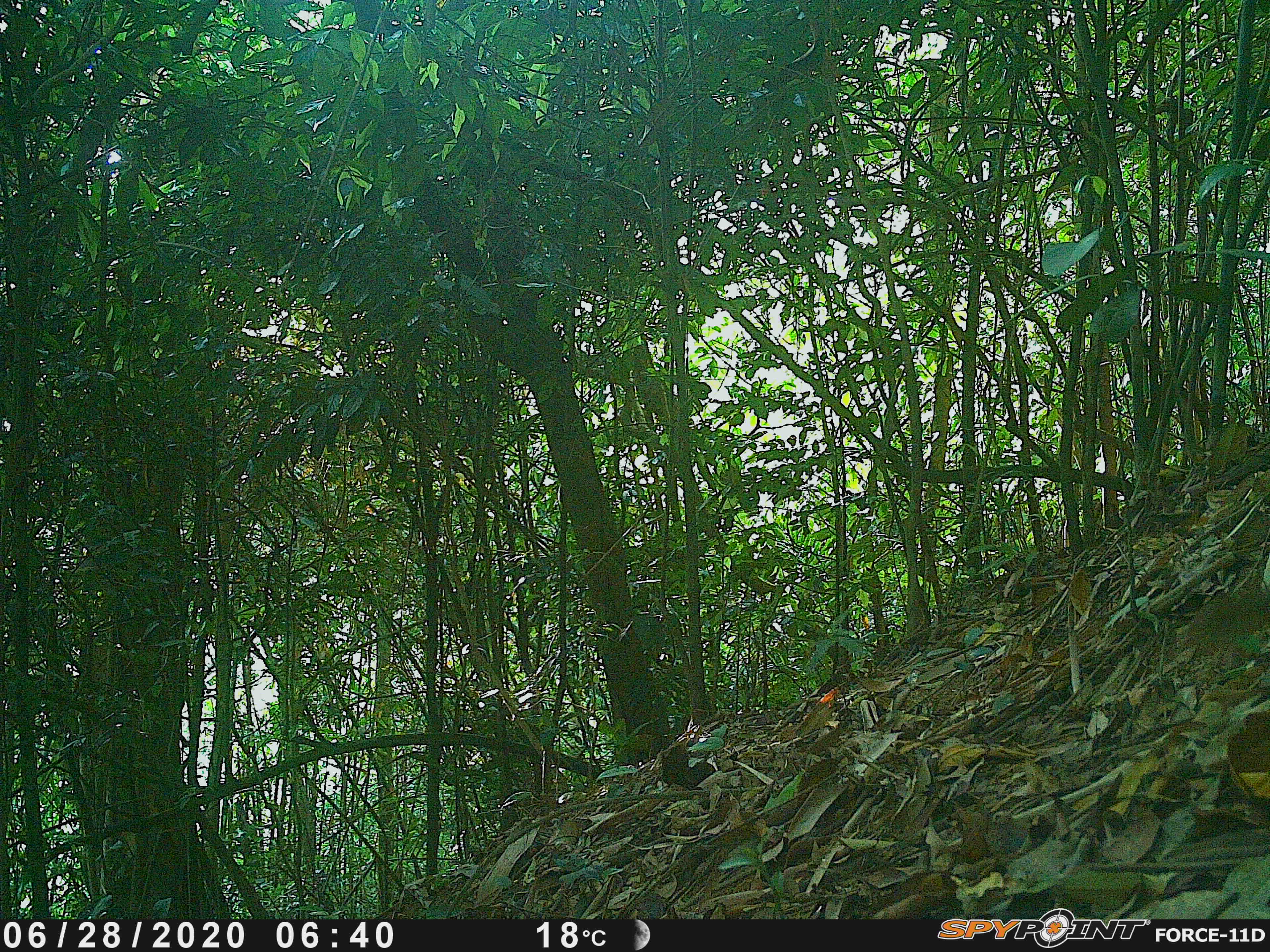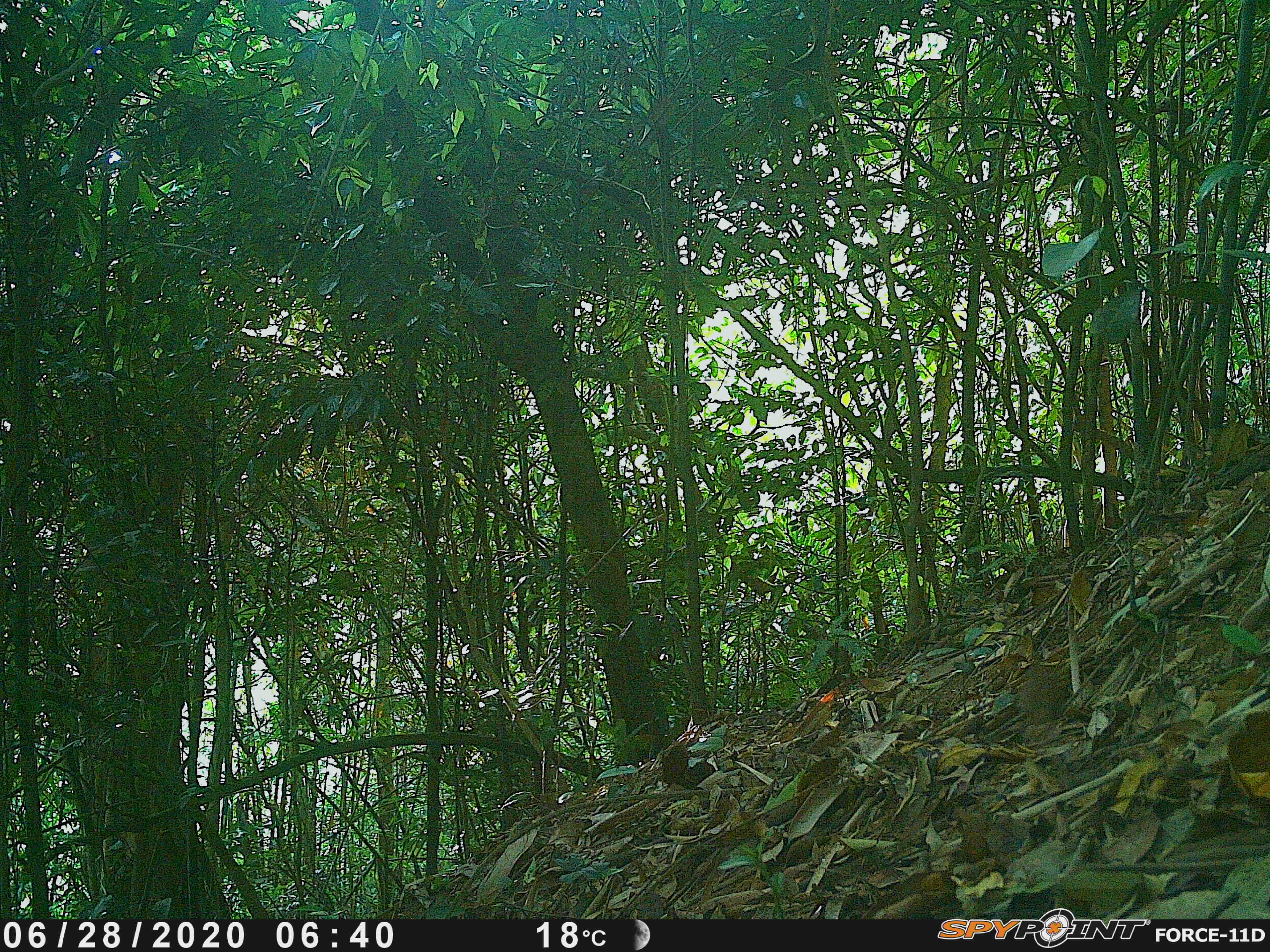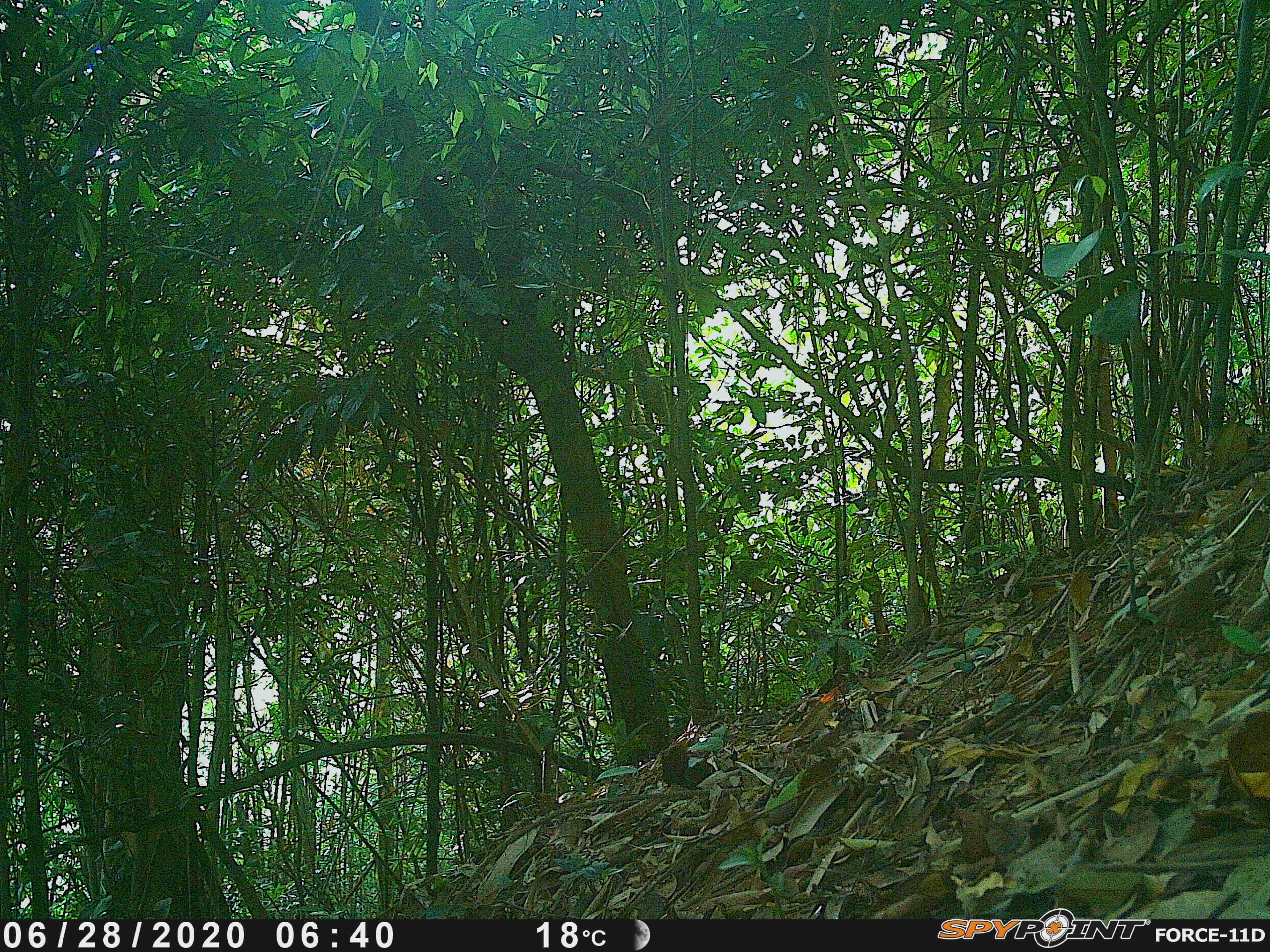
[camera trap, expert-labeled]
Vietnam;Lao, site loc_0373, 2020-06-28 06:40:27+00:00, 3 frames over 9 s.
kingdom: Animalia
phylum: Chordata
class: Aves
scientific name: Aves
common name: bird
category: unidentified bird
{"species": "unidentified bird (bird) (Aves)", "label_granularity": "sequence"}